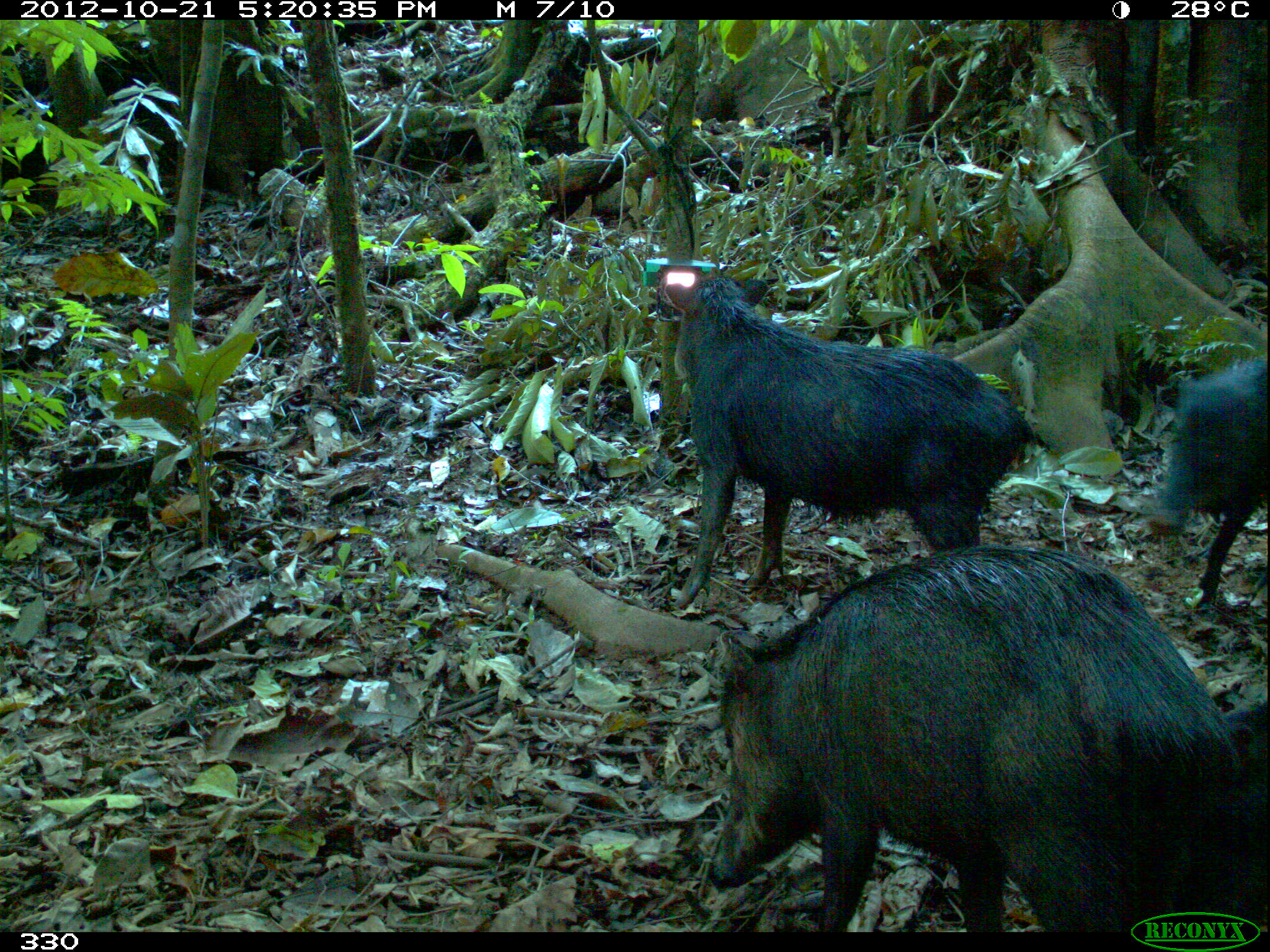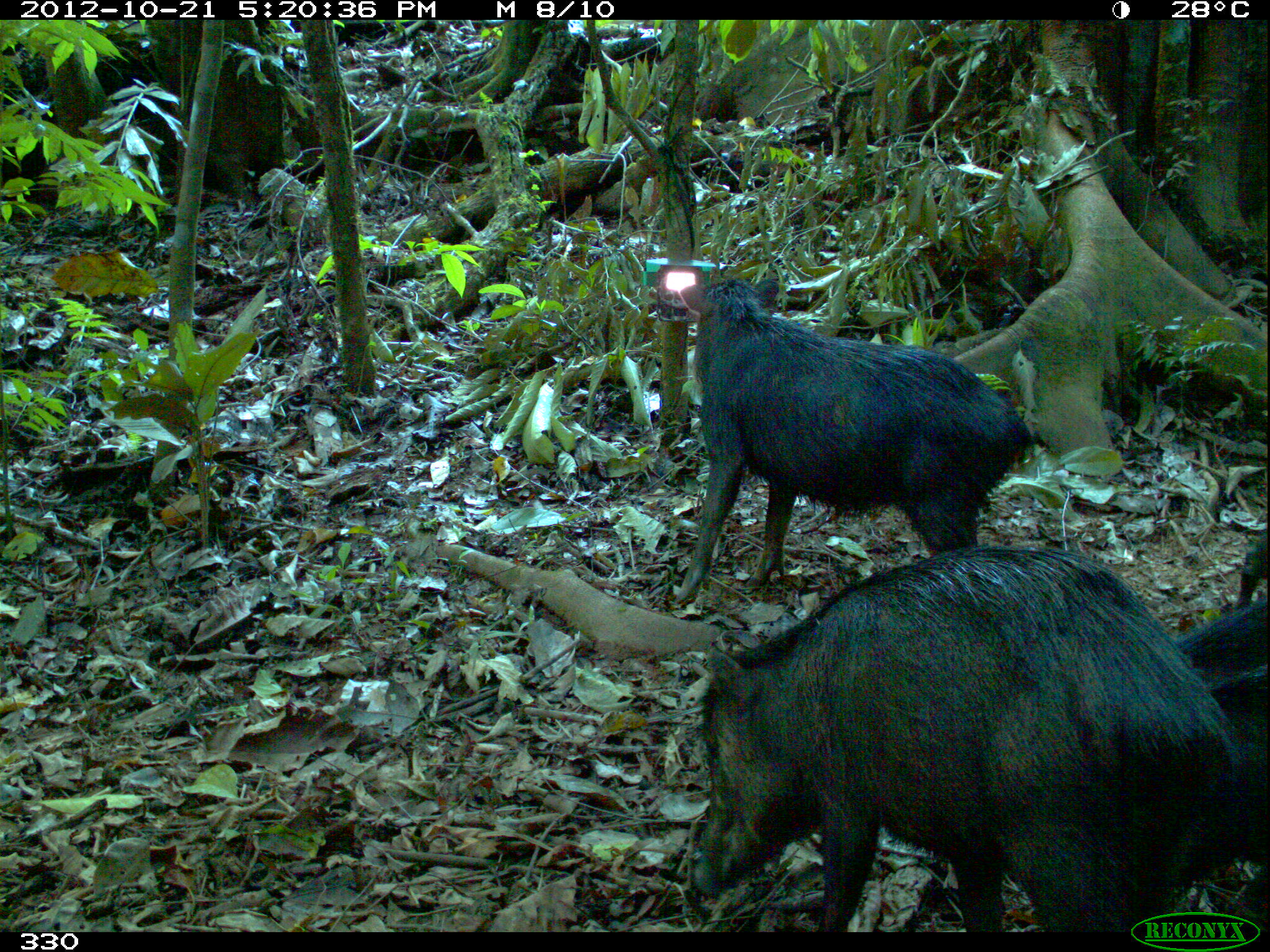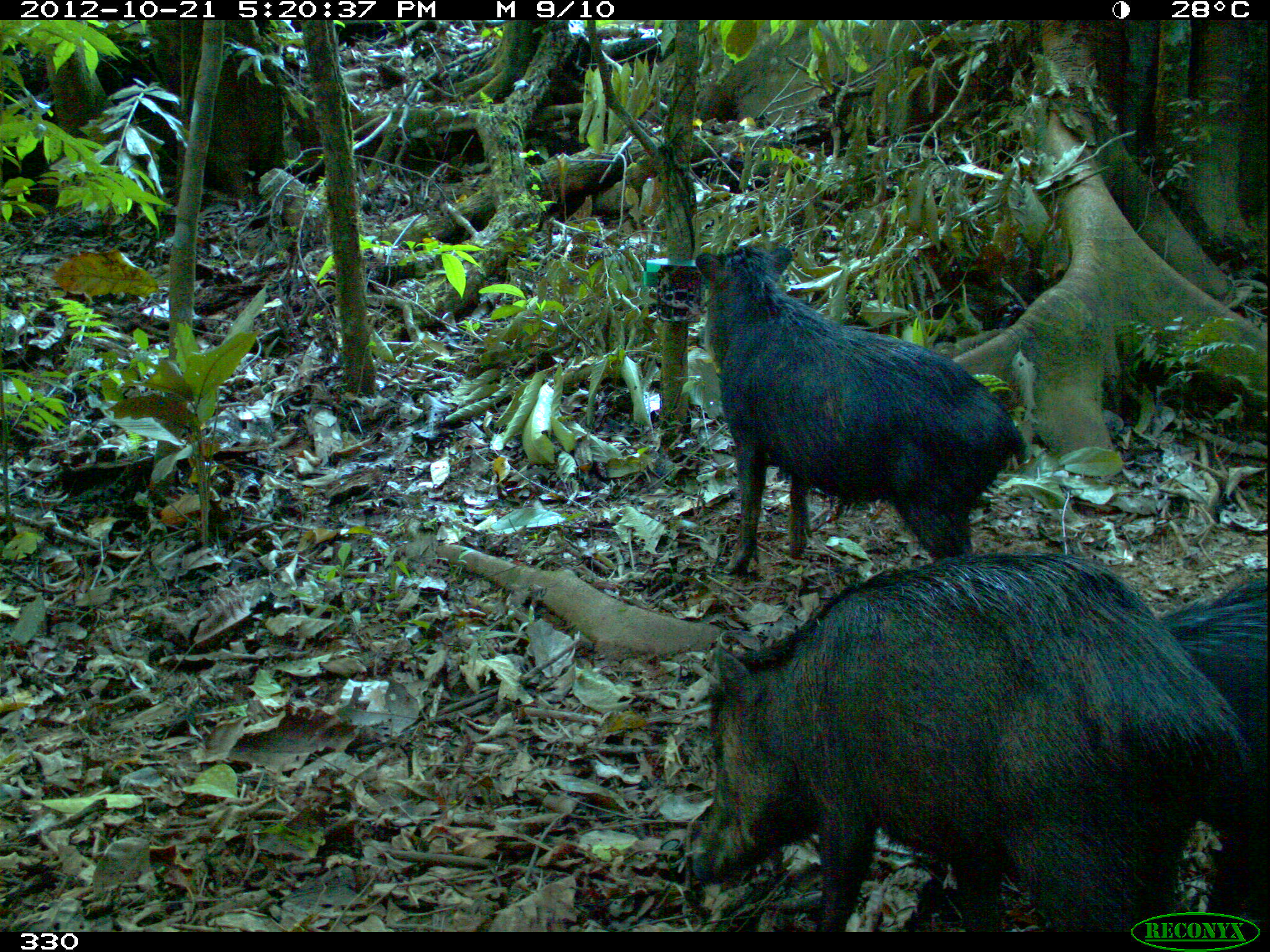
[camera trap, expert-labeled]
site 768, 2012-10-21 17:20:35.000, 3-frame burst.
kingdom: Animalia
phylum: Chordata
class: Mammalia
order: Artiodactyla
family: Tayassuidae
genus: Tayassu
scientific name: Tayassu pecari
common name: white-lipped peccary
Tayassu pecari (white-lipped peccary).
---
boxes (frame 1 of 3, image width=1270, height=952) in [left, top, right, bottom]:
tayassu pecari: [708, 543, 1240, 931]; [663, 275, 1028, 610]; [1149, 354, 1267, 613]; [1219, 670, 1267, 927]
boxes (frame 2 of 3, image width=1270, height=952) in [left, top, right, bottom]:
tayassu pecari: [688, 544, 1270, 931]; [676, 278, 1032, 605]; [1207, 666, 1270, 915]; [1159, 595, 1270, 683]; [1236, 538, 1267, 605]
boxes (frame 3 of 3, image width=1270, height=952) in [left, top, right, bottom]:
tayassu pecari: [687, 552, 1250, 932]; [693, 243, 1029, 573]; [1159, 578, 1267, 930]